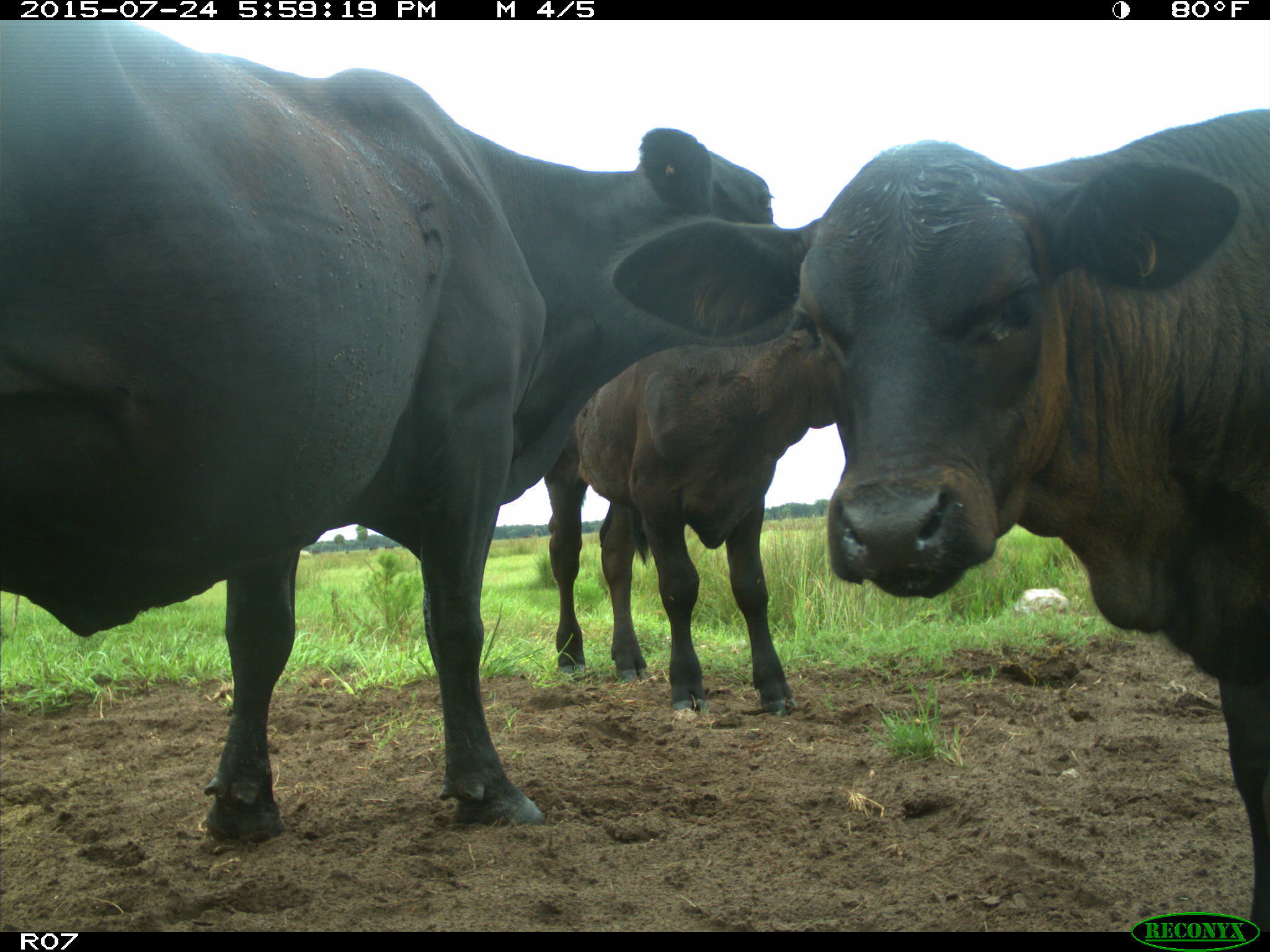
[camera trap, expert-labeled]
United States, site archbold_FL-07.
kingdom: Animalia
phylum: Chordata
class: Mammalia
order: Artiodactyla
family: Bovidae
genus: Bos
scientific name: Bos taurus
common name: domestic cow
Bos taurus (domestic cow).